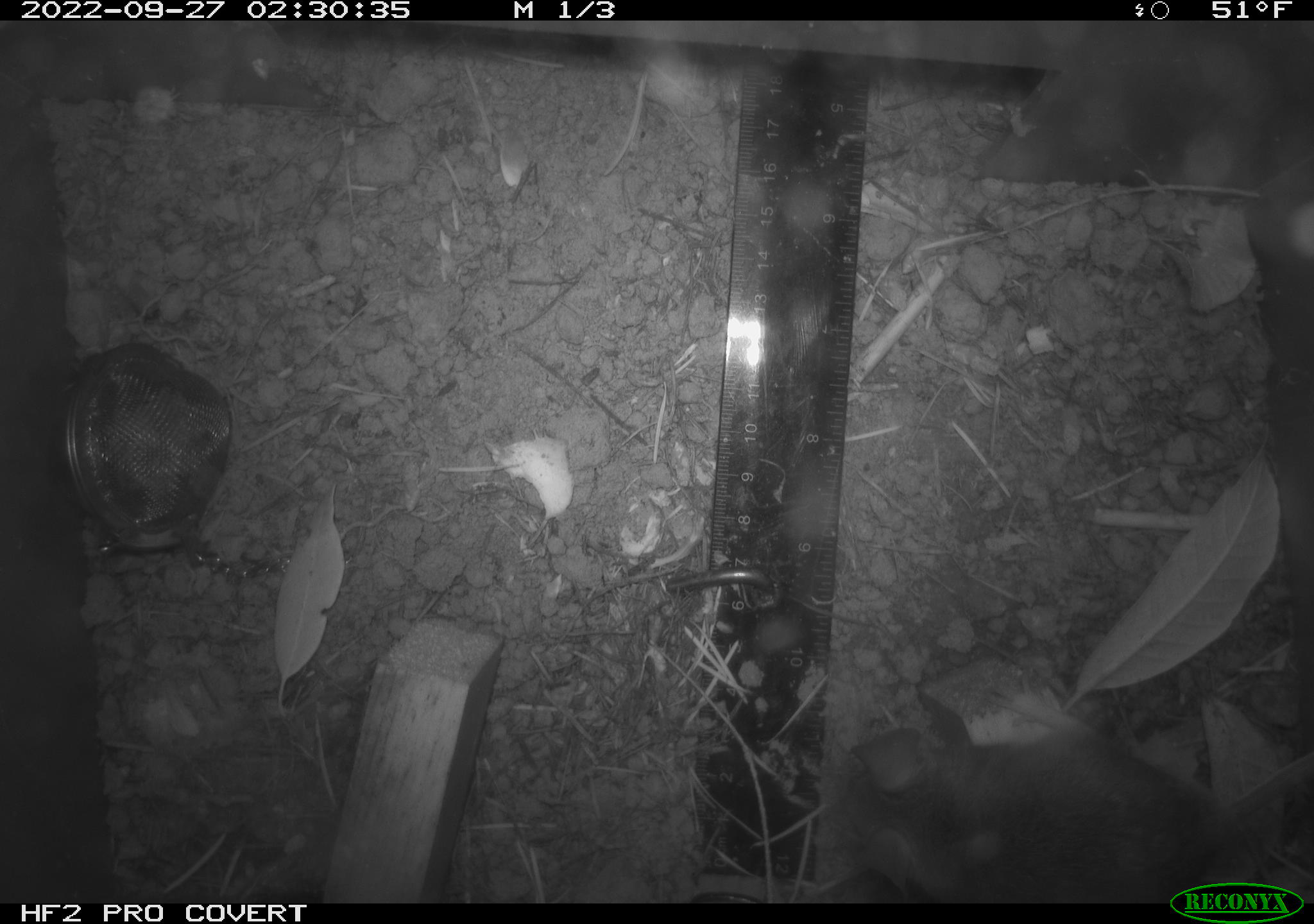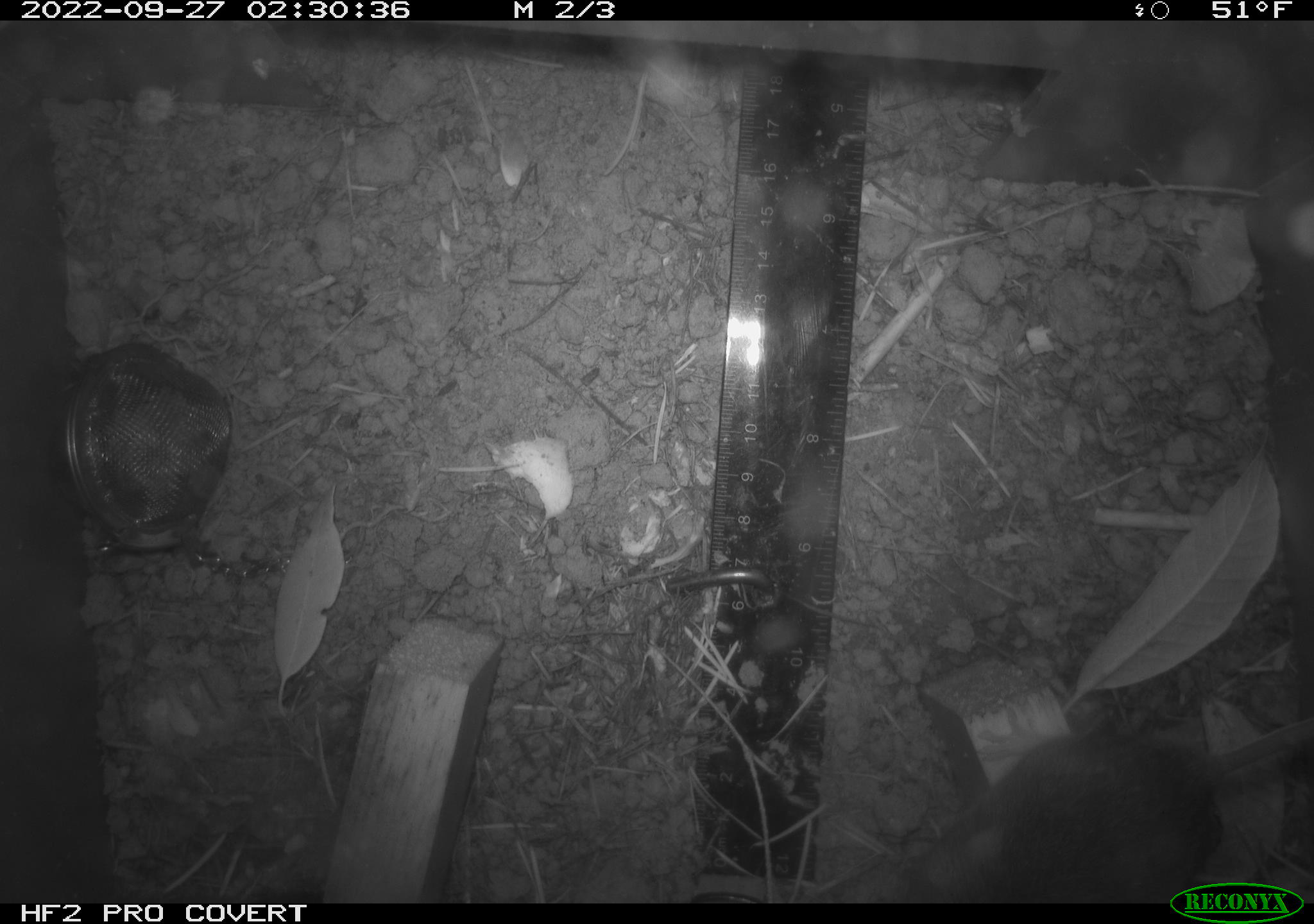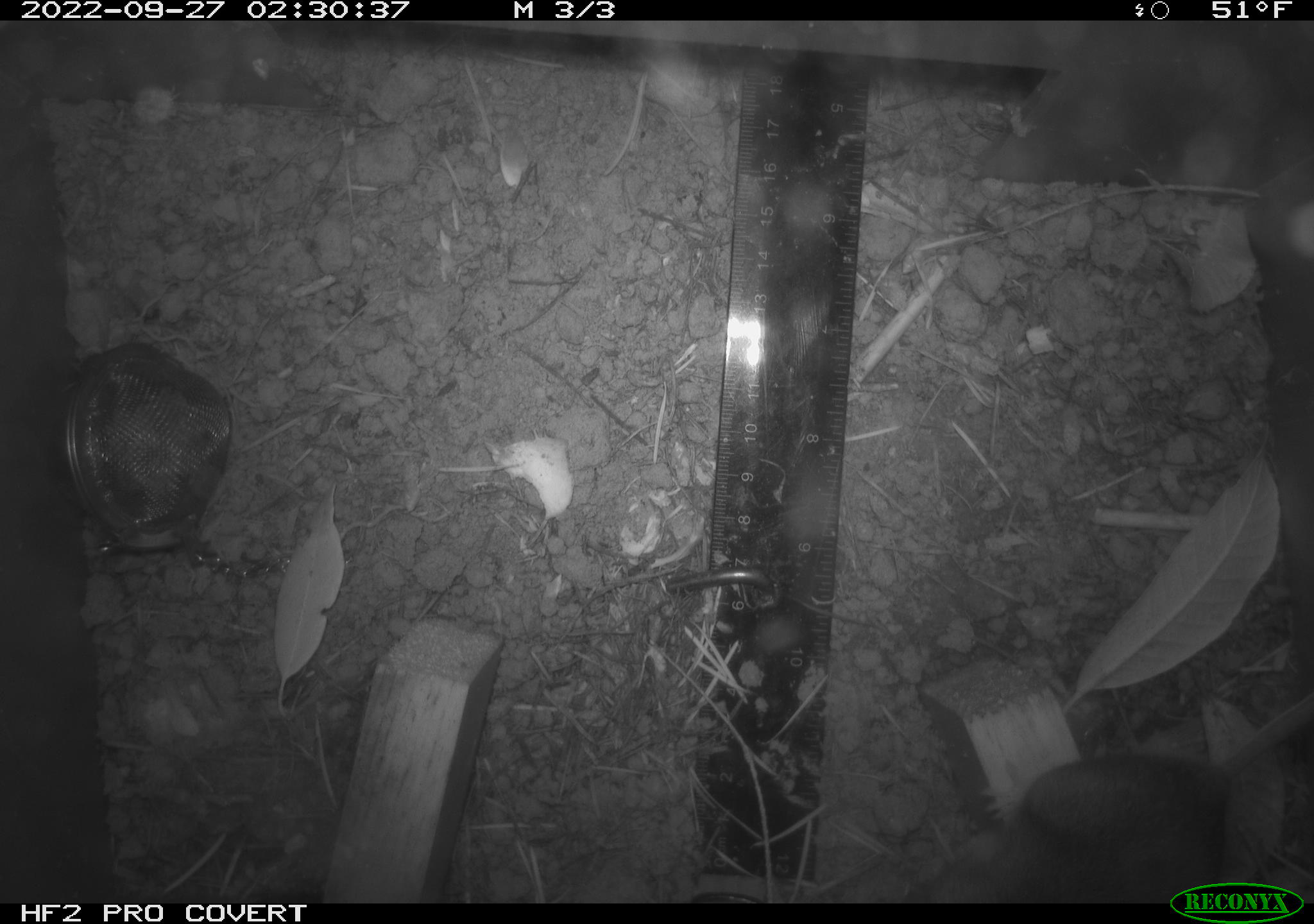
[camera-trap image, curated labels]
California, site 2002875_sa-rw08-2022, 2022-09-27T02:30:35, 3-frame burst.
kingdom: Animalia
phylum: Chordata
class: Mammalia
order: Rodentia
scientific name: Rodentia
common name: mouse species